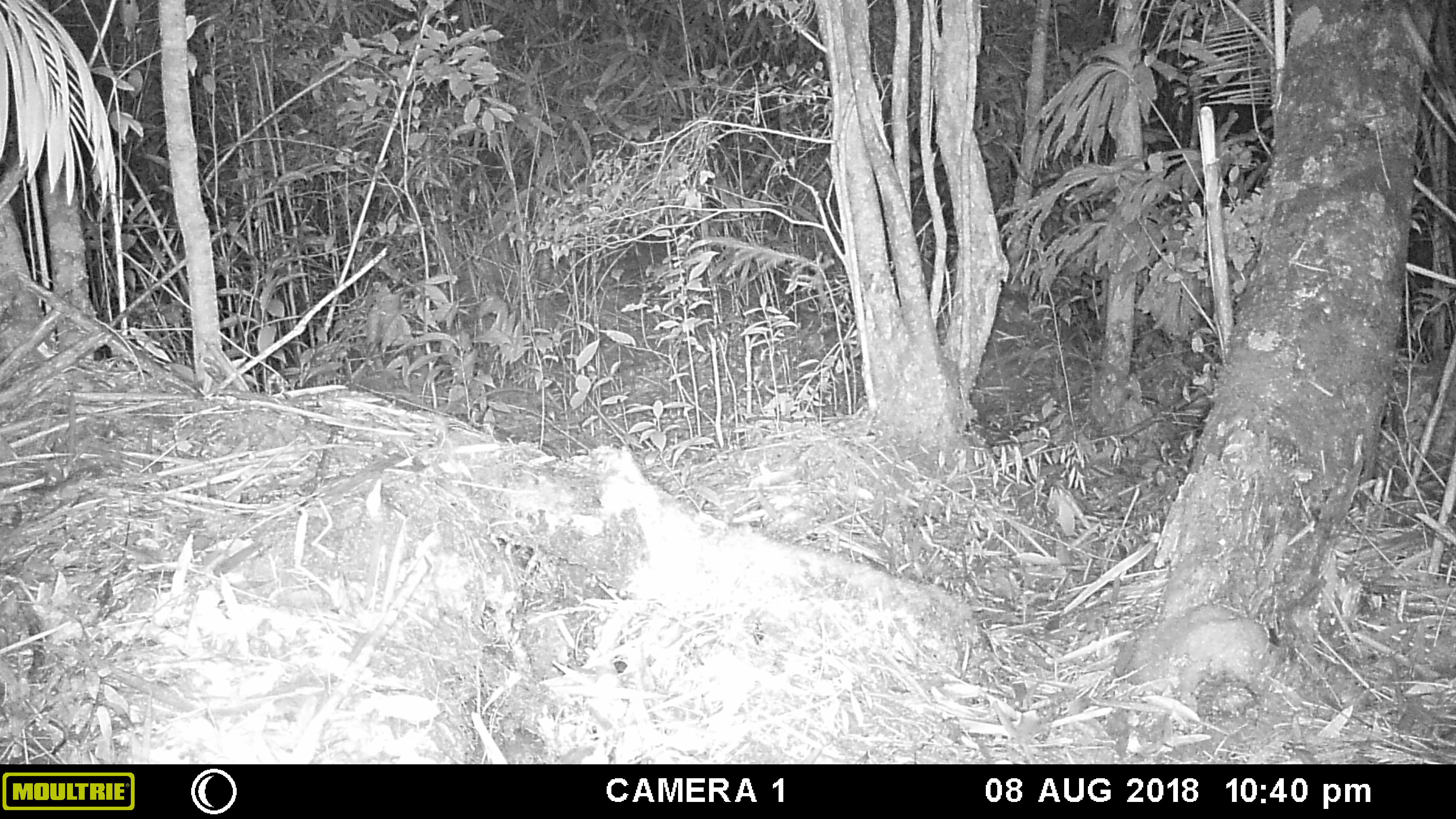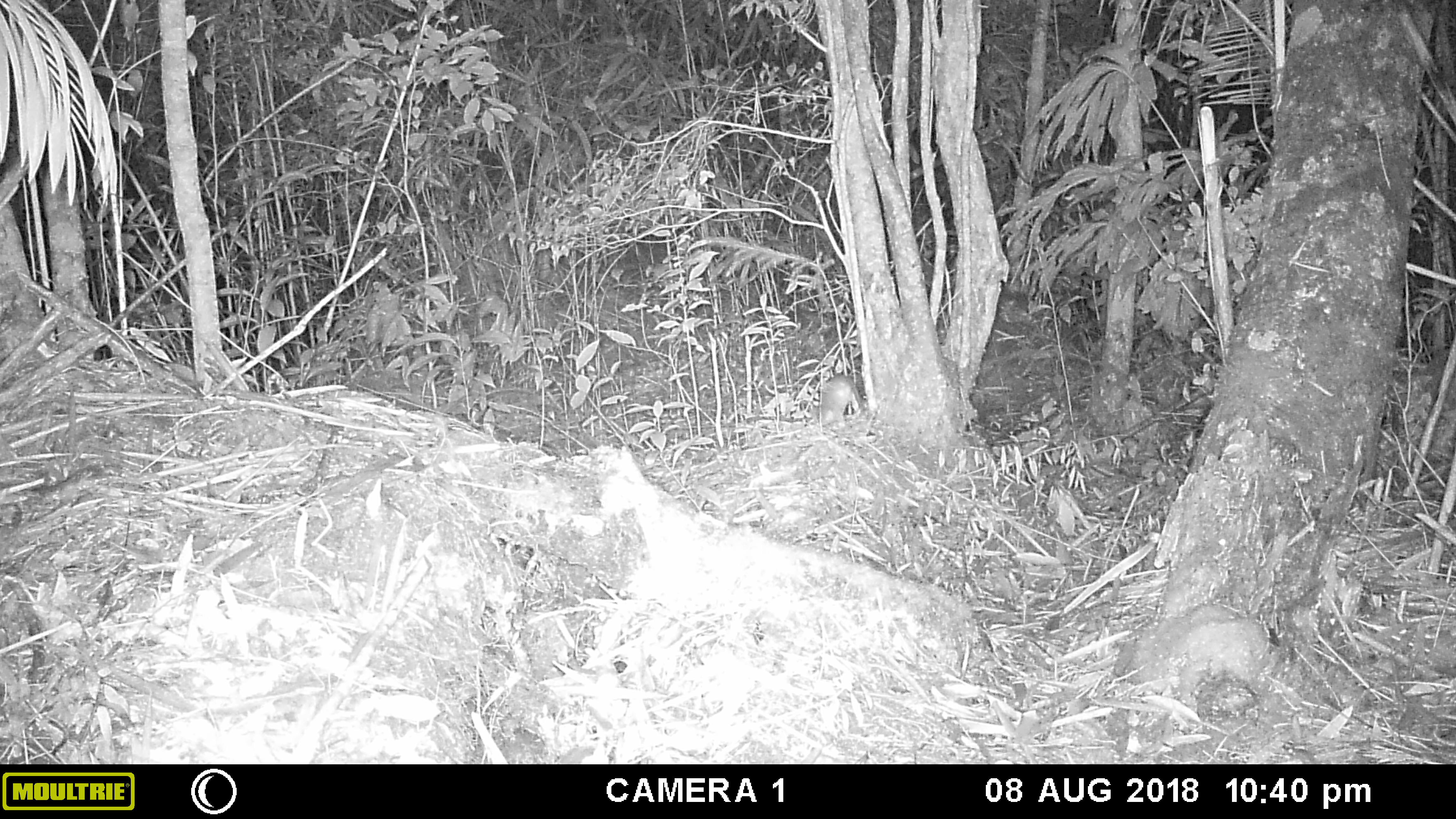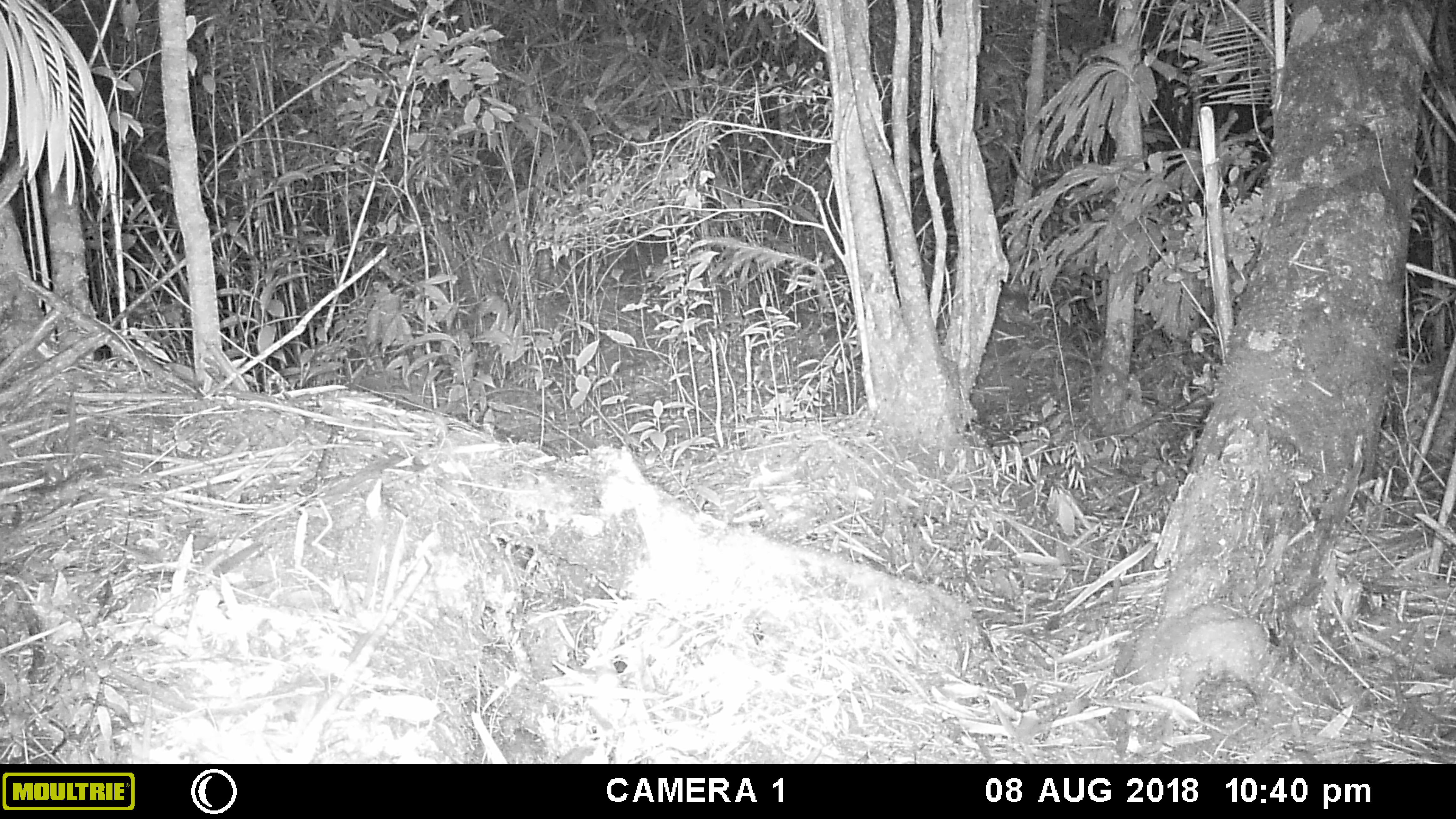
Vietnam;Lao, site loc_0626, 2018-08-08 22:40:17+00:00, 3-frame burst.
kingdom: Animalia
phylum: Chordata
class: Mammalia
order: Rodentia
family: Muridae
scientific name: Muridae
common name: old-world mice and rats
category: unidentified murid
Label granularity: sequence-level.